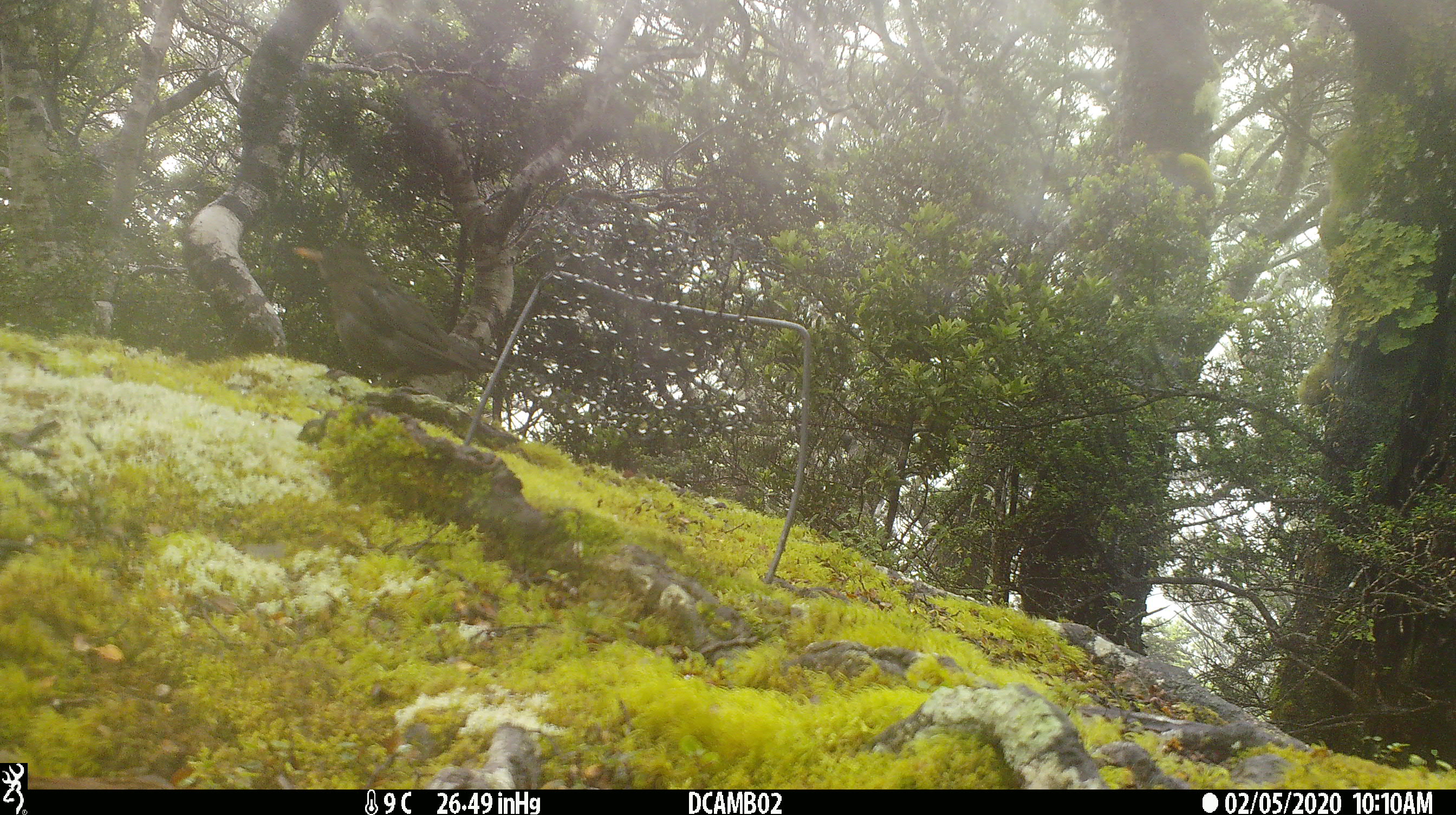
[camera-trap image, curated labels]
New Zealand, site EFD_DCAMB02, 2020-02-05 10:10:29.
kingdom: Animalia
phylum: Chordata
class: Aves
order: Passeriformes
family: Turdidae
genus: Turdus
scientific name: Turdus merula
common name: eurasian blackbird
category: blackbird